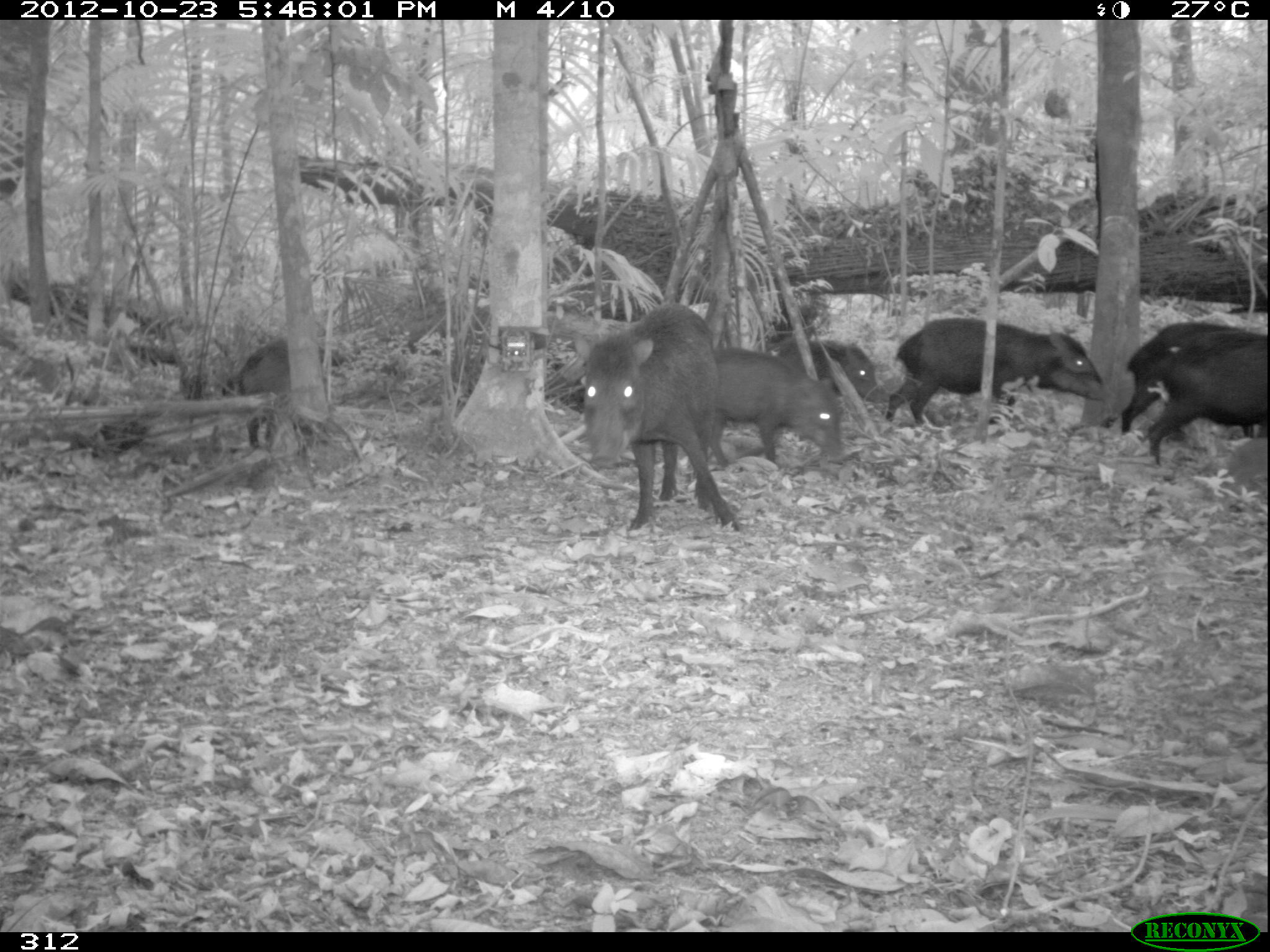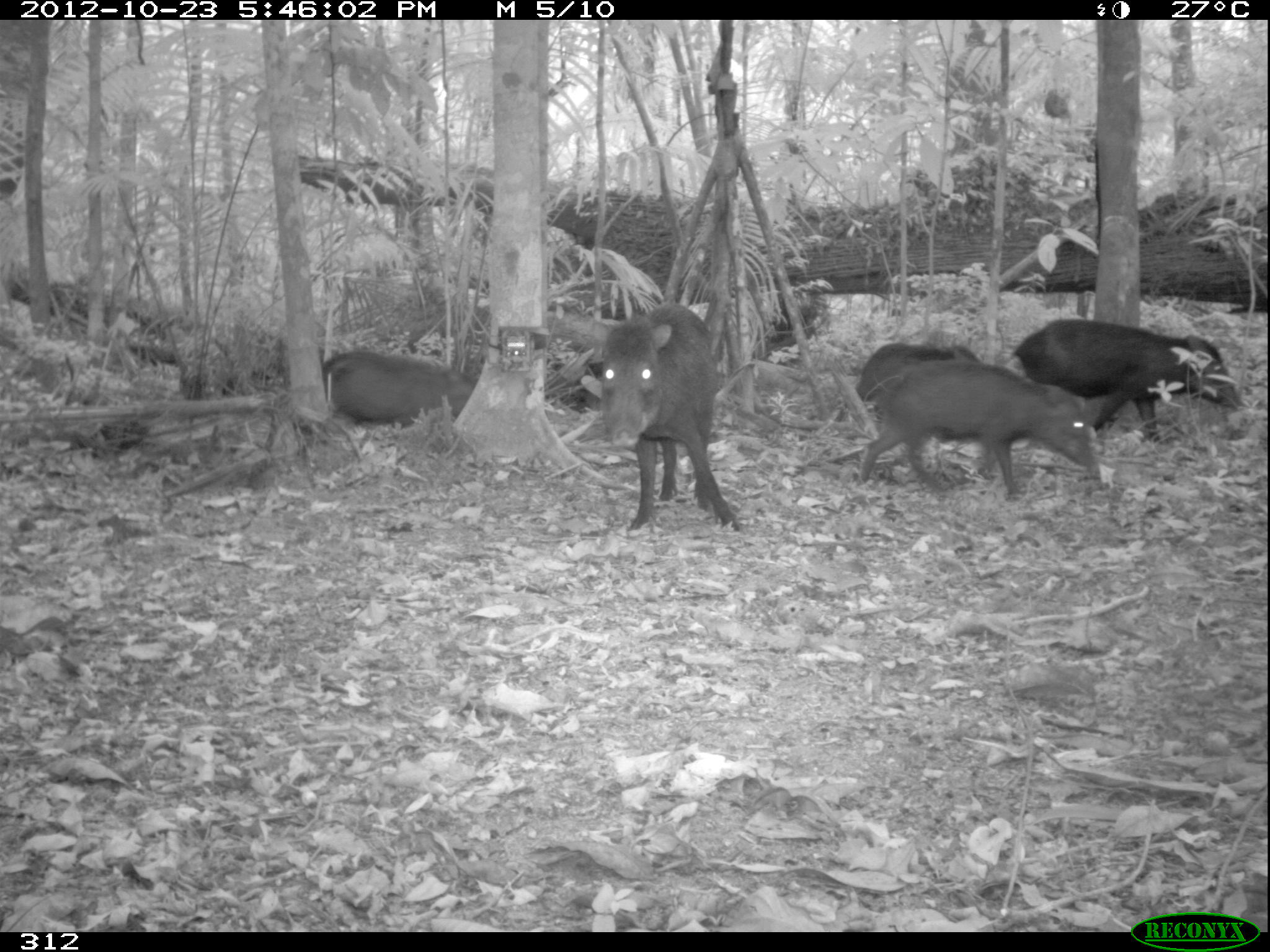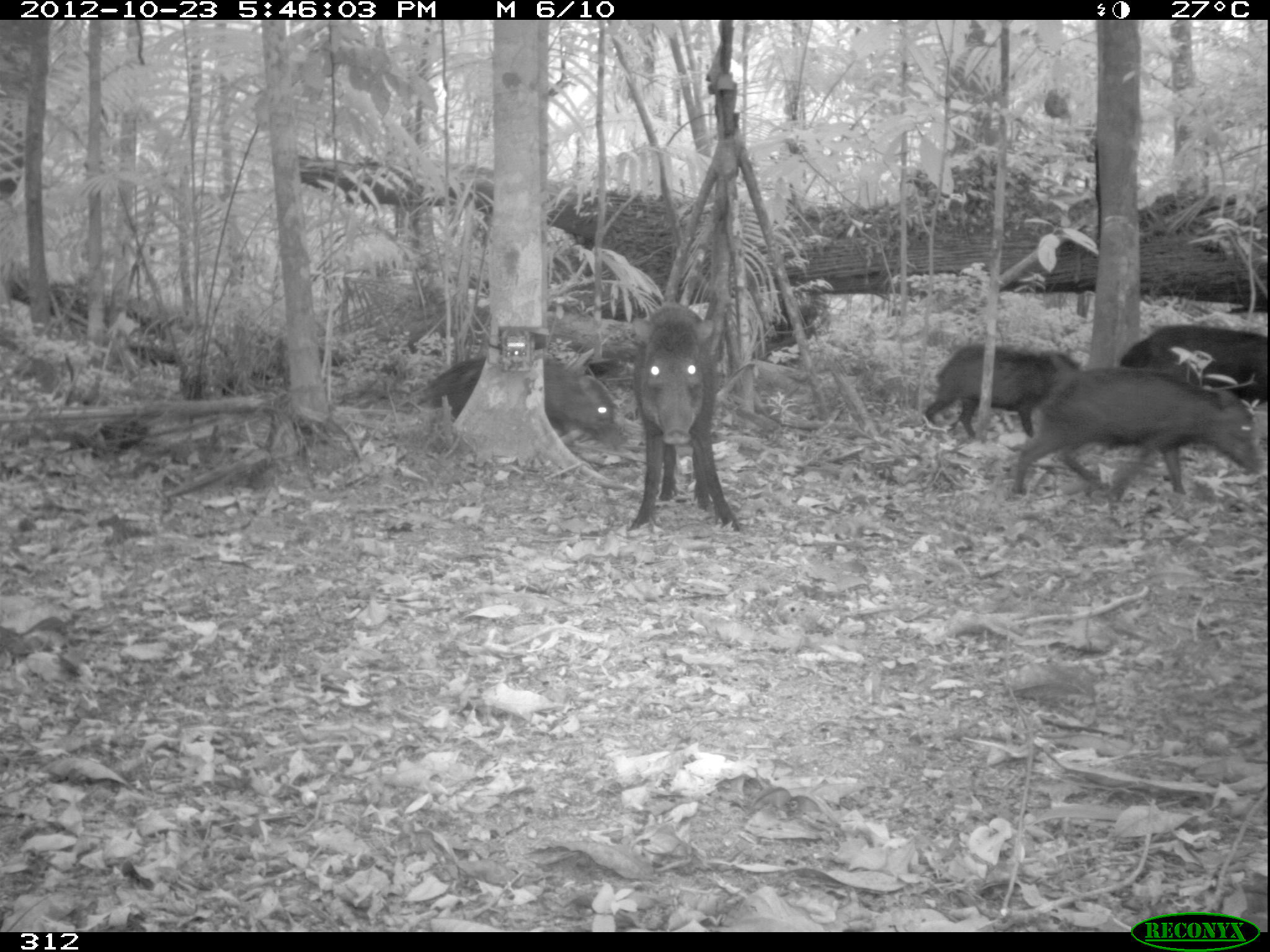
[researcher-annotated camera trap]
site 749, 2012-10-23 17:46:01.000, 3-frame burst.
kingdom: Animalia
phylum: Chordata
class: Mammalia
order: Artiodactyla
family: Tayassuidae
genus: Tayassu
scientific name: Tayassu pecari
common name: white-lipped peccary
Tayassu pecari (white-lipped peccary).